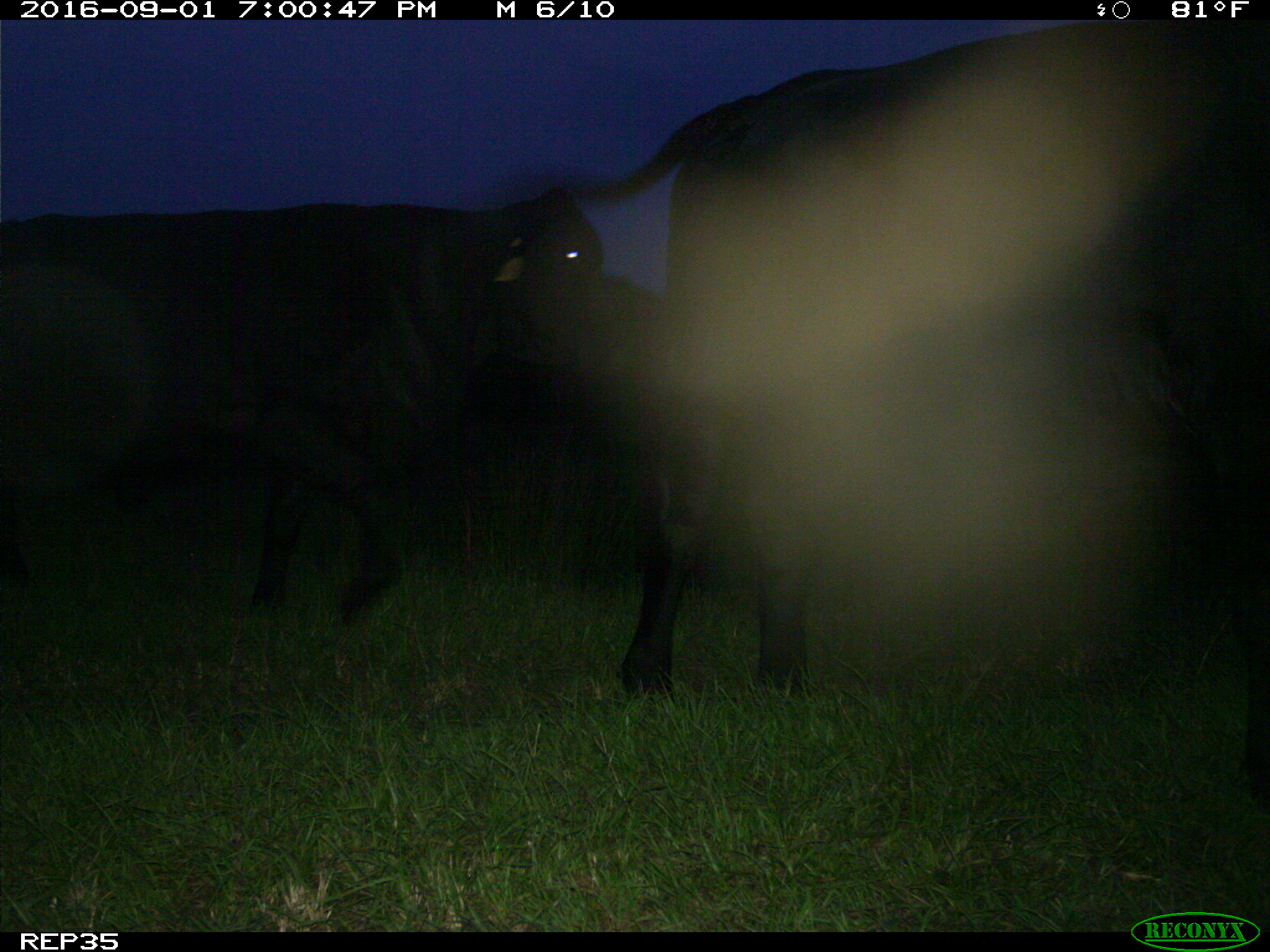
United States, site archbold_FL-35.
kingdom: Animalia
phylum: Chordata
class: Mammalia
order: Artiodactyla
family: Bovidae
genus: Bos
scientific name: Bos taurus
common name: domestic cow